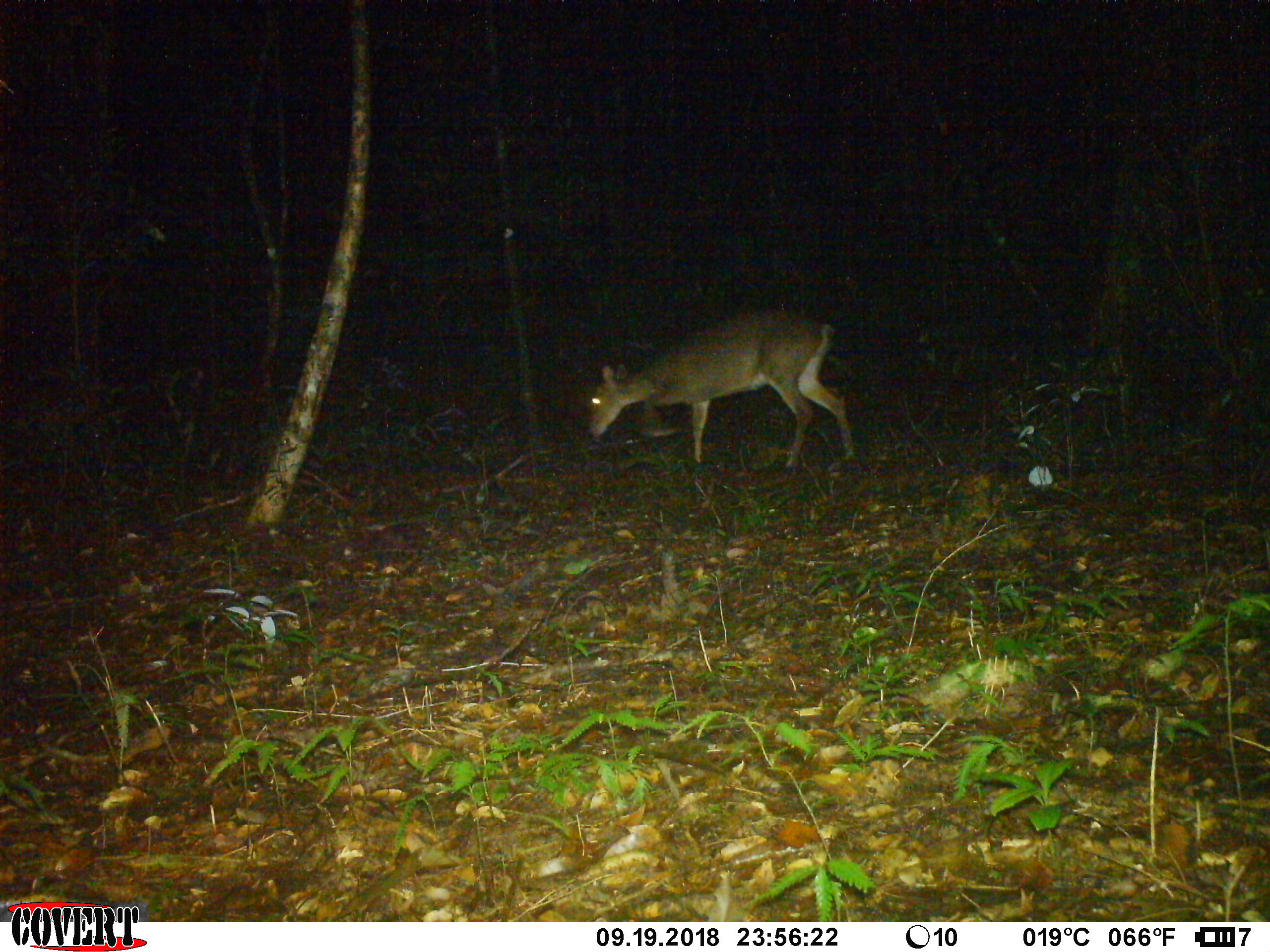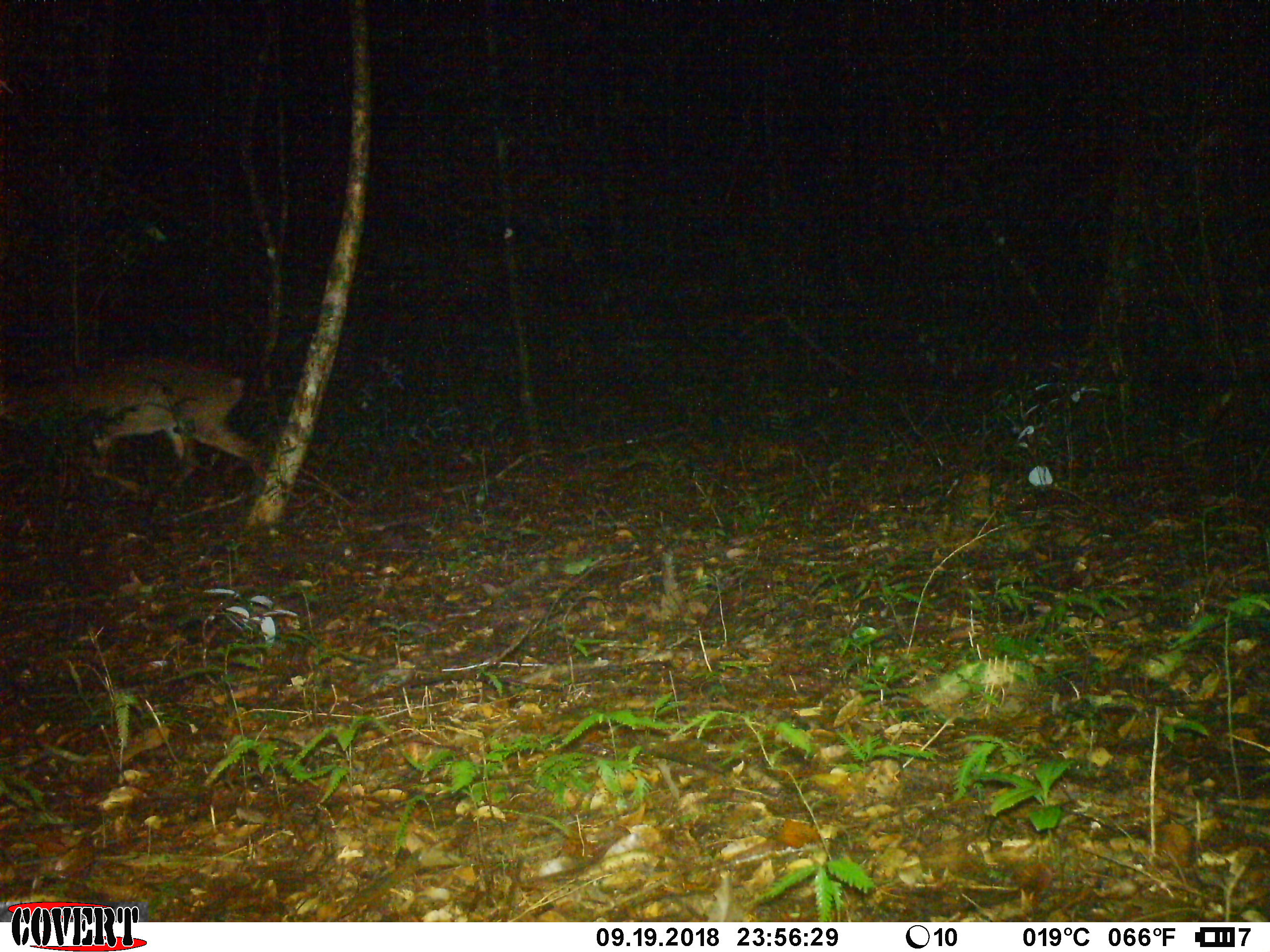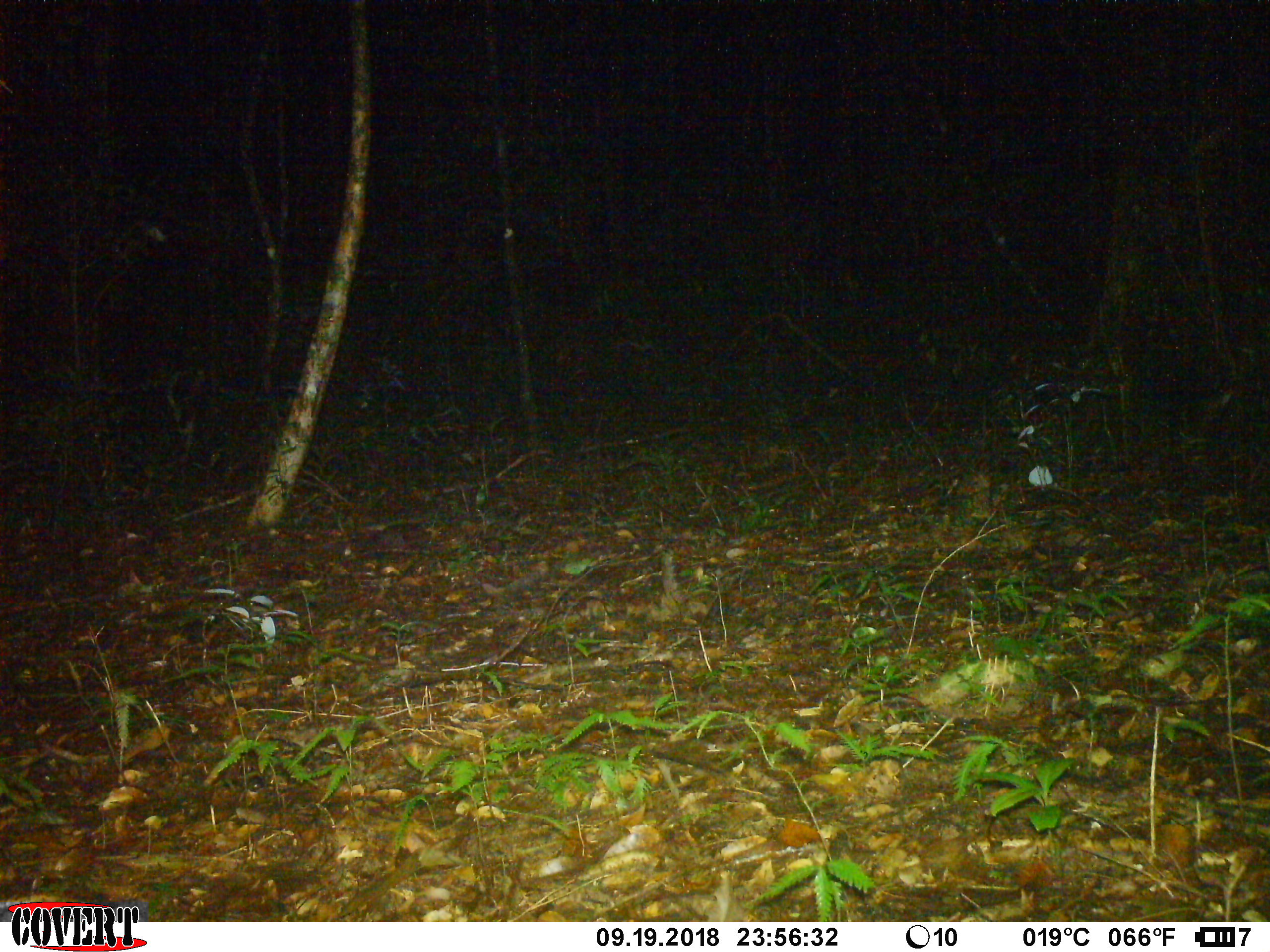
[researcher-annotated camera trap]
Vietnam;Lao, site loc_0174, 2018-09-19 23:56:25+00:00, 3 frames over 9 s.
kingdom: Animalia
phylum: Chordata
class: Mammalia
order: Artiodactyla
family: Cervidae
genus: Muntiacus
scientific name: Muntiacus vuquangensis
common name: large-antlered muntjac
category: large antlered muntjac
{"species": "large antlered muntjac (large-antlered muntjac) (Muntiacus vuquangensis)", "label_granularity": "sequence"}